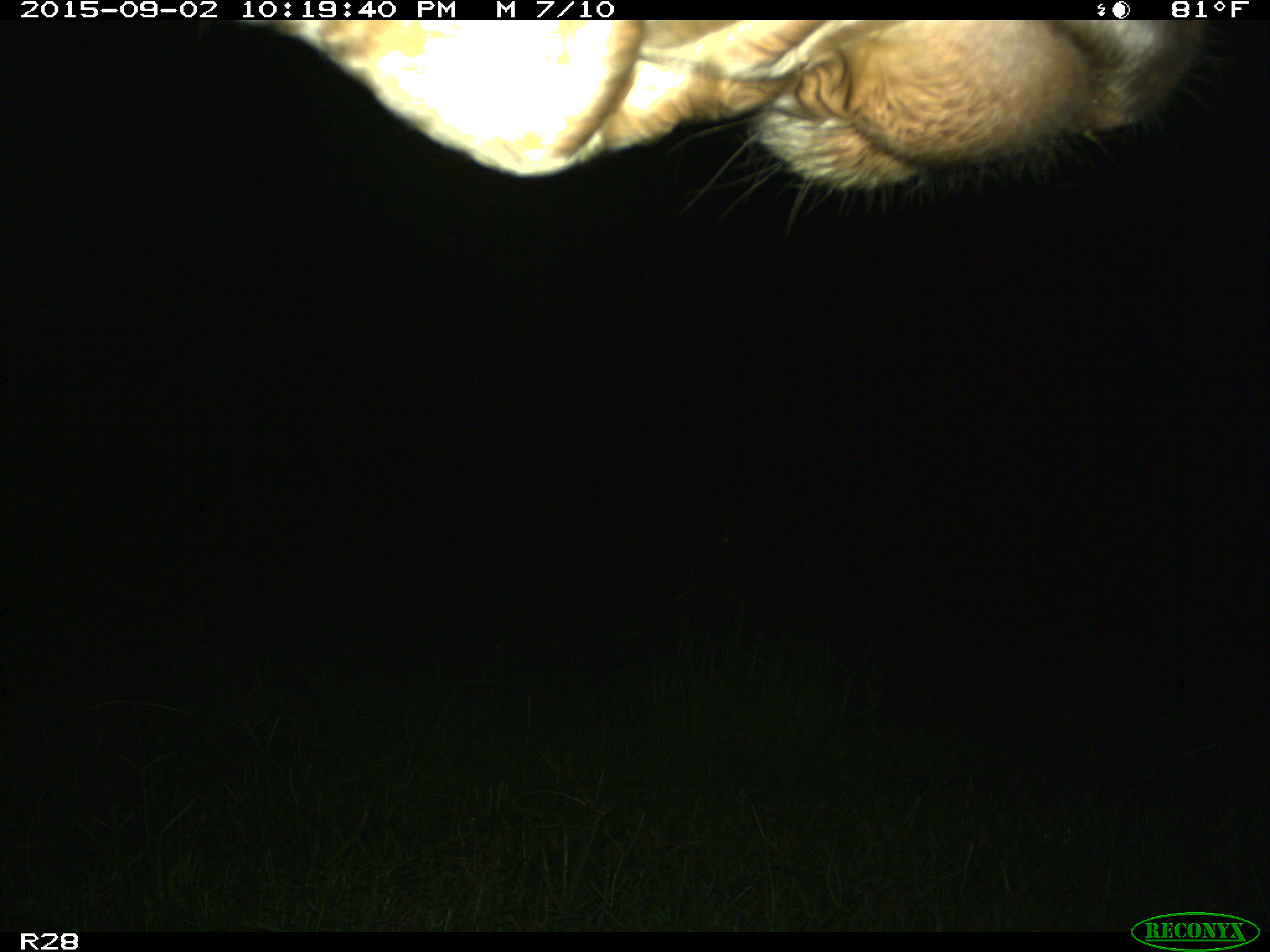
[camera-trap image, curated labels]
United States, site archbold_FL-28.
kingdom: Animalia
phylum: Chordata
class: Mammalia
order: Artiodactyla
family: Bovidae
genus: Bos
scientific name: Bos taurus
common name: domestic cow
Bos taurus (domestic cow).